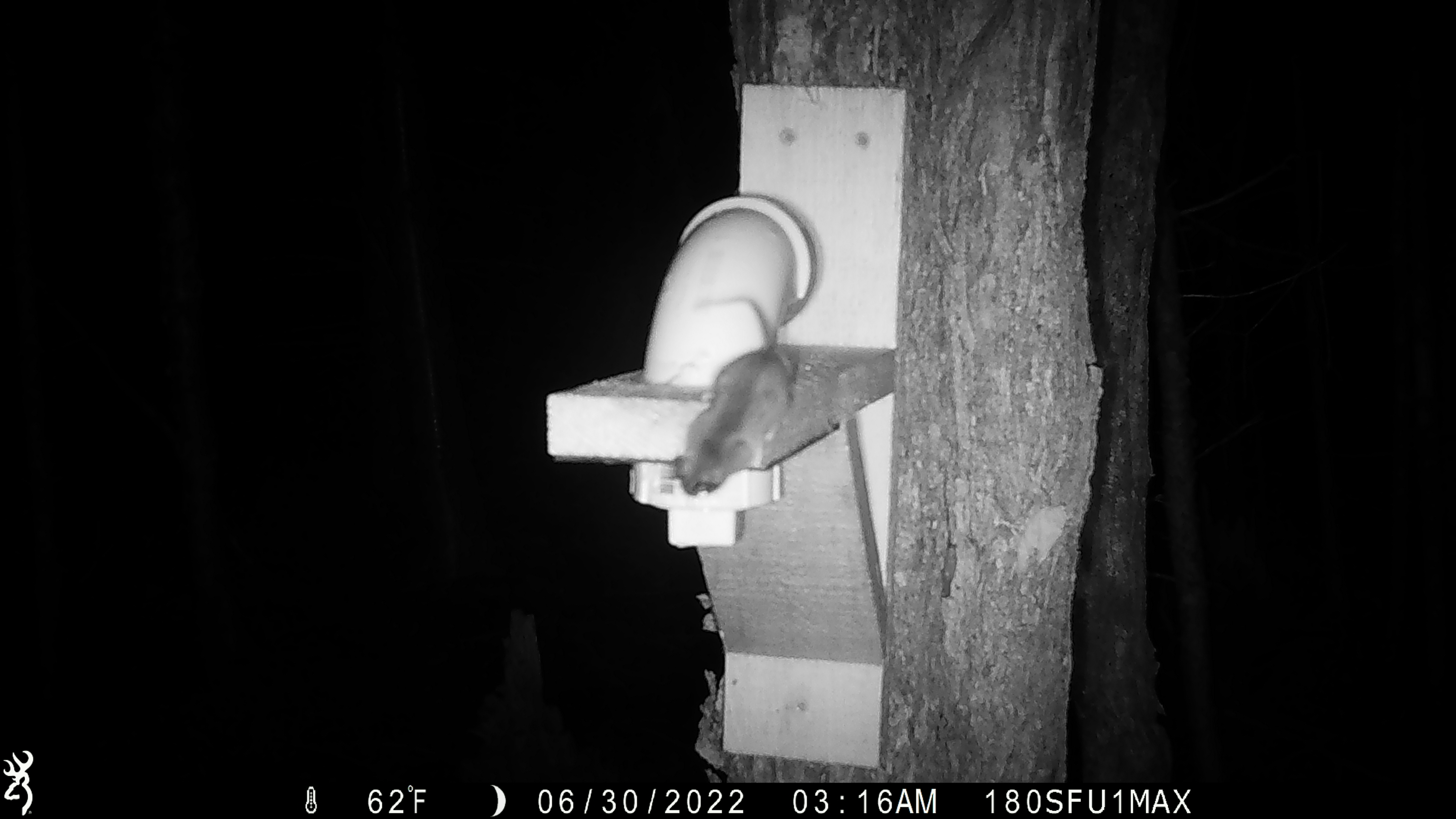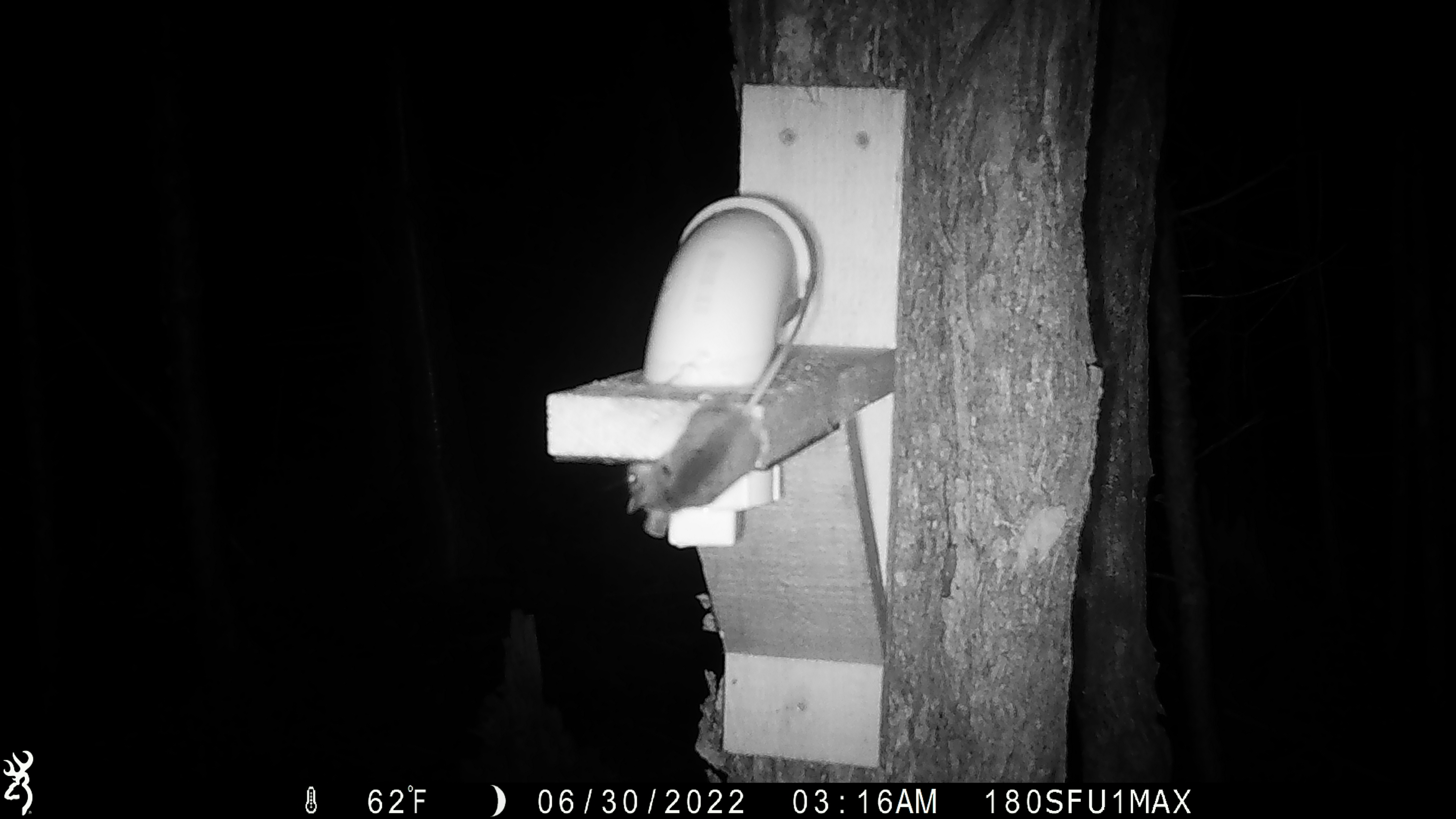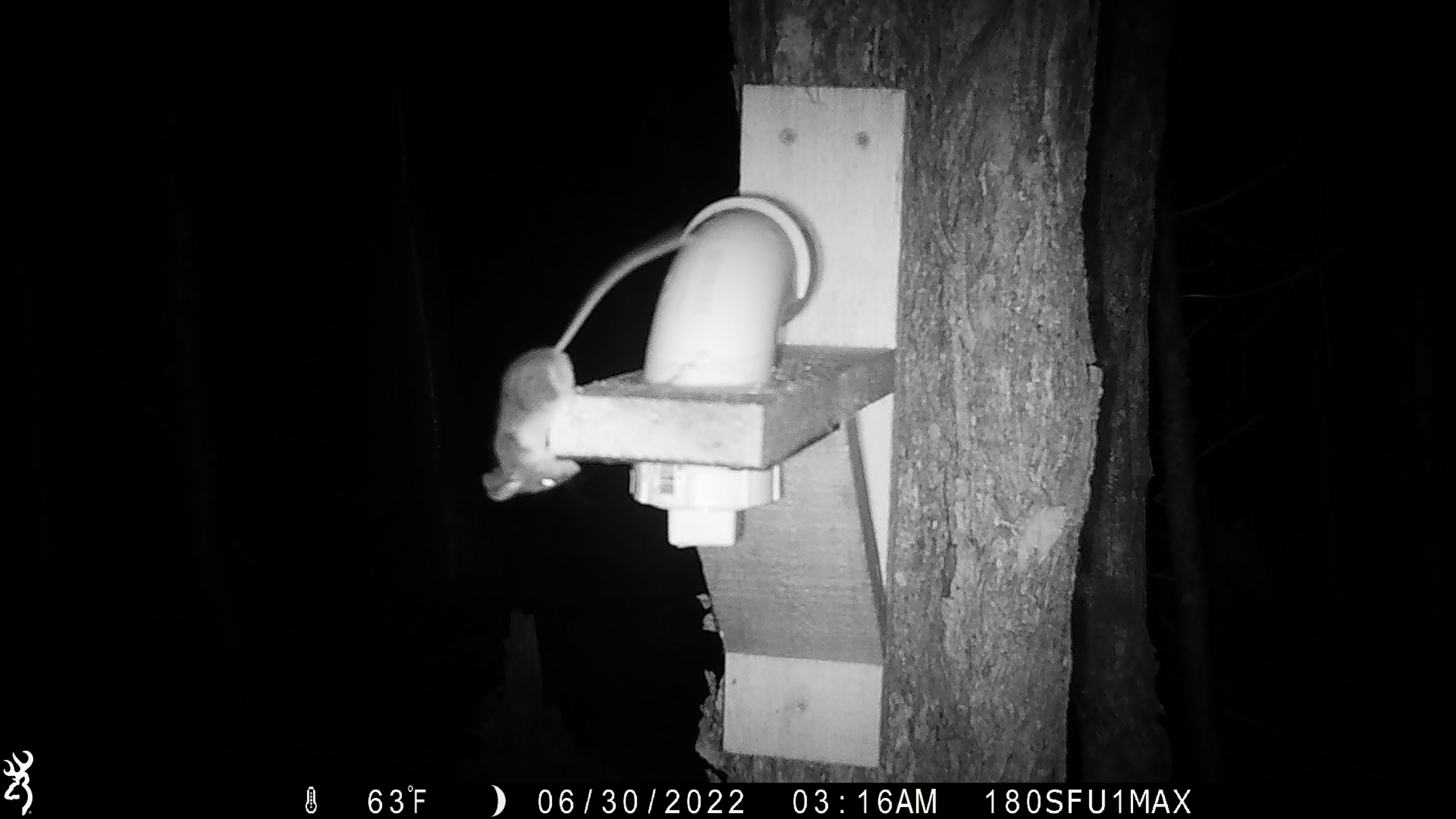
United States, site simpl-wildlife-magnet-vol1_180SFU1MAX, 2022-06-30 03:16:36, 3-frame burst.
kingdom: Animalia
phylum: Chordata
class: Mammalia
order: Rodentia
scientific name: Rodentia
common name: mouse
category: mouse sp.